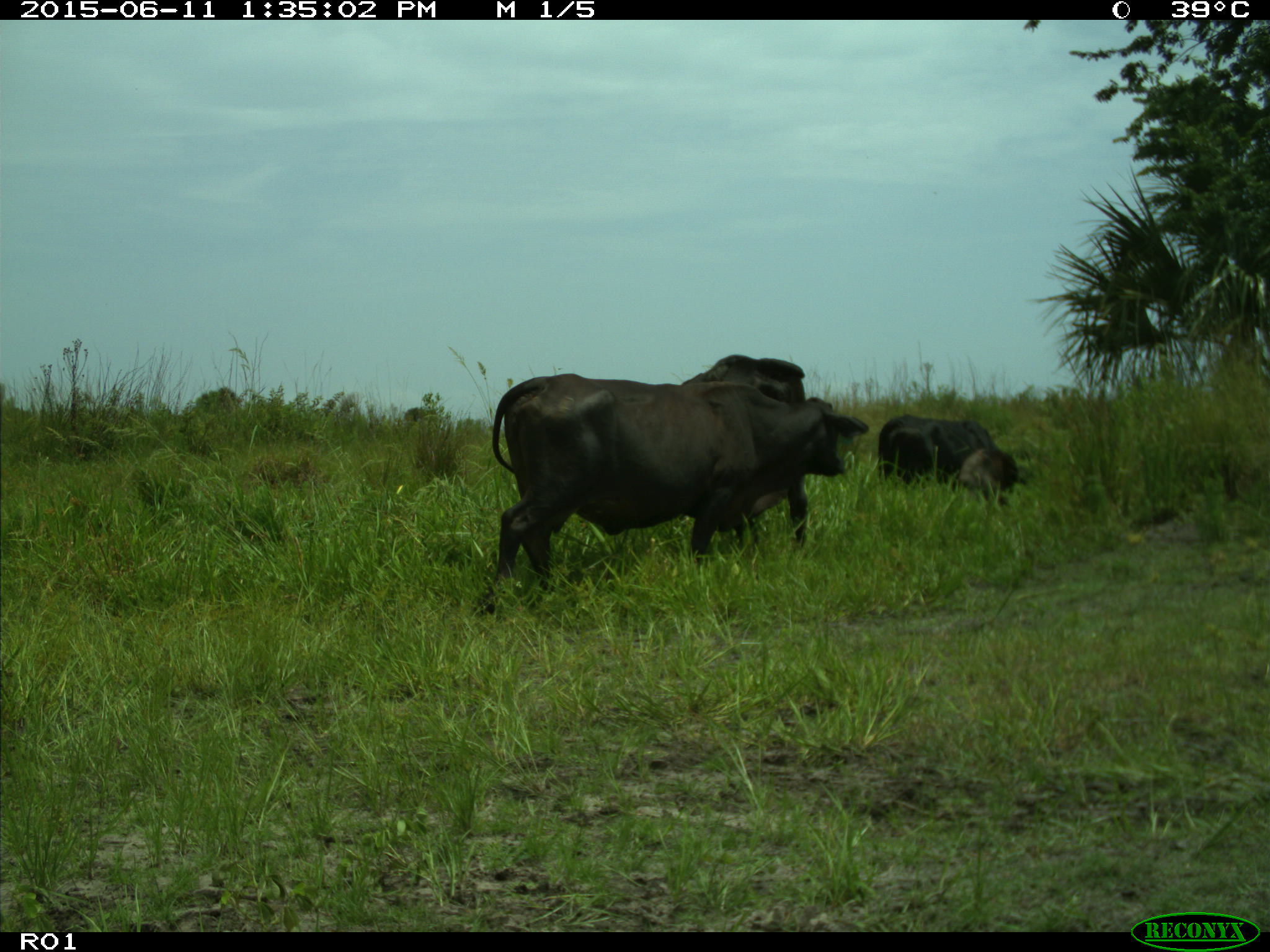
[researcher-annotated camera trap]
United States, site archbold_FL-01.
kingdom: Animalia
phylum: Chordata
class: Mammalia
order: Artiodactyla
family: Bovidae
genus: Bos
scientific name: Bos taurus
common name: domestic cow